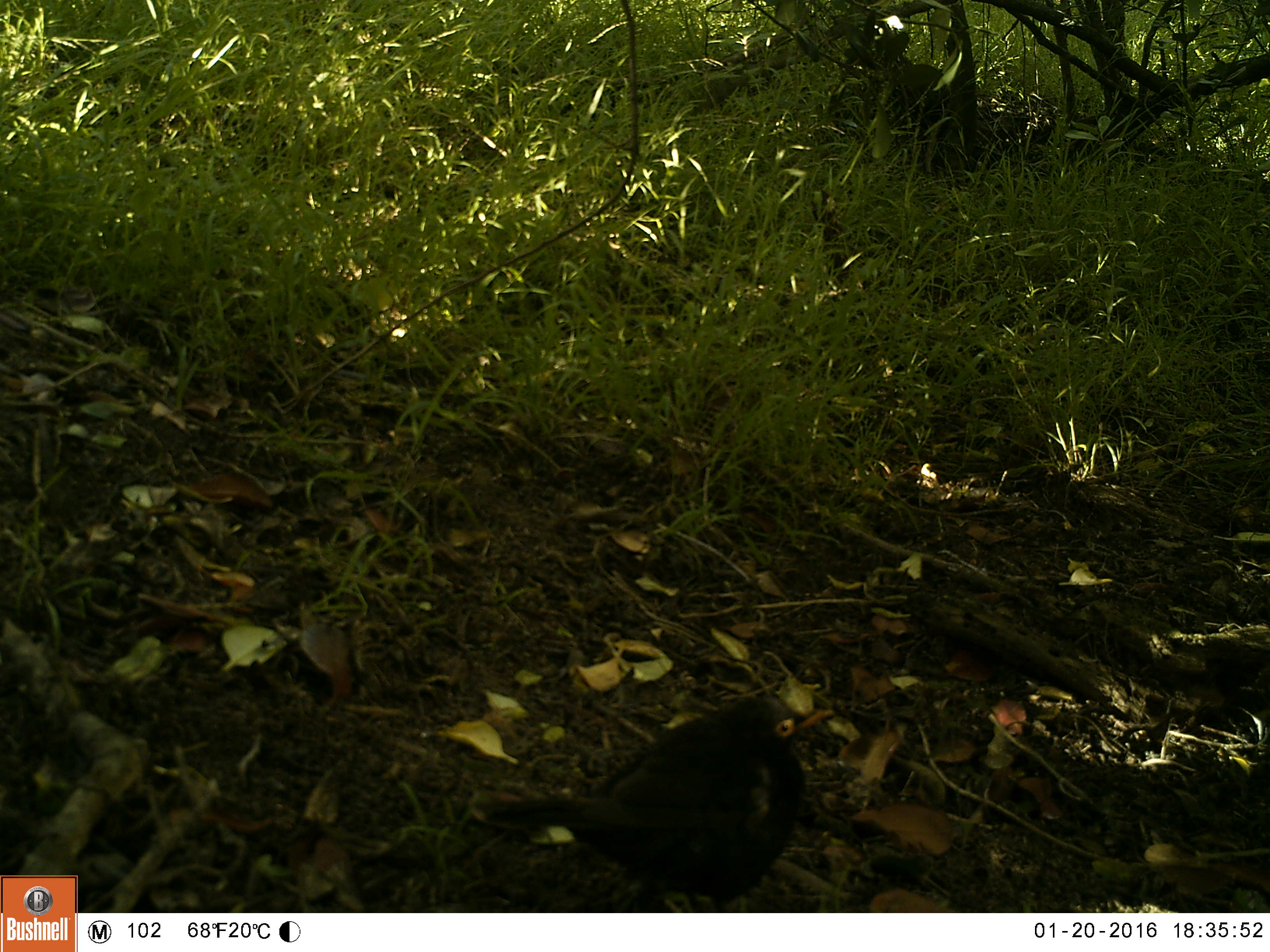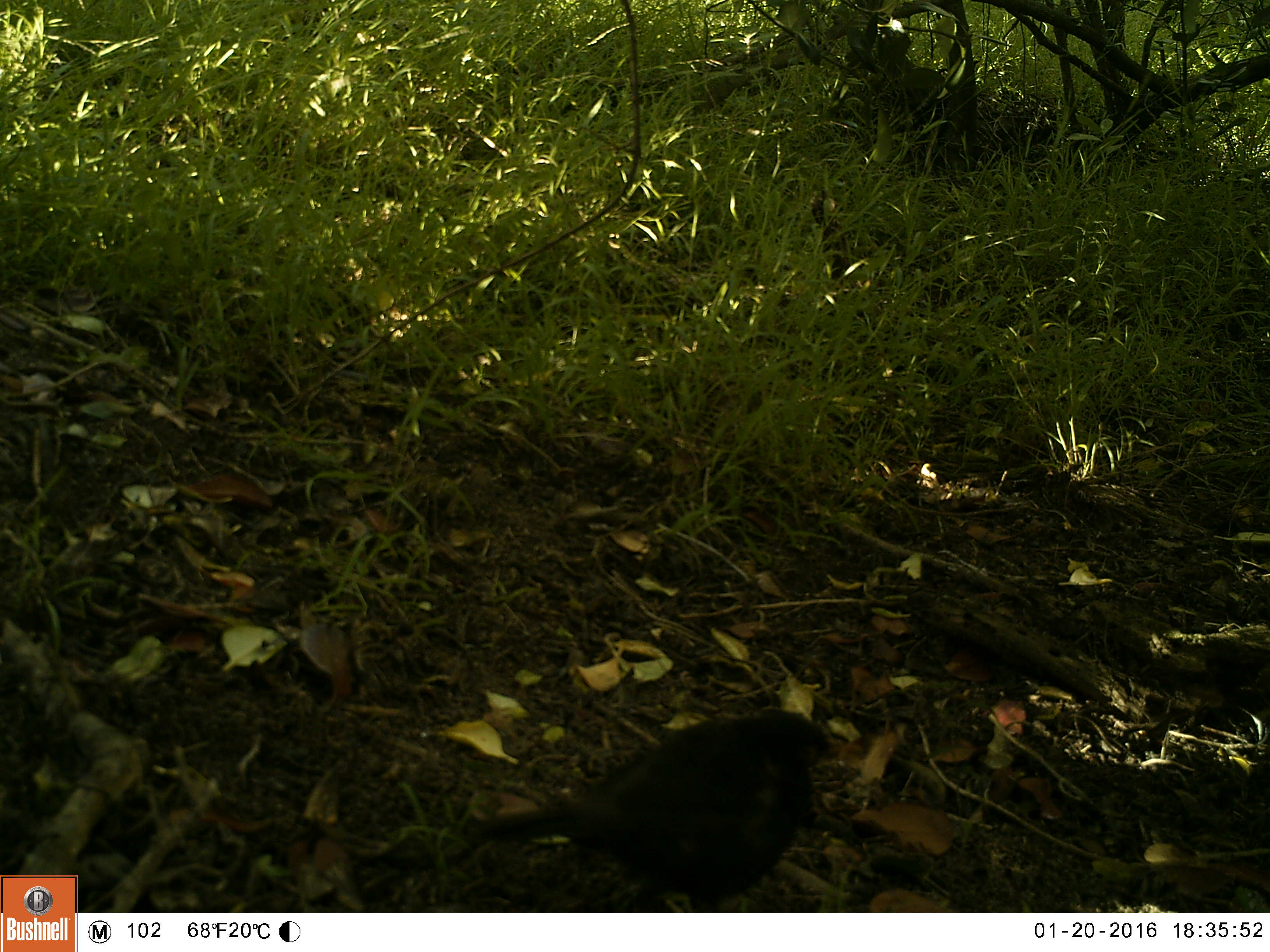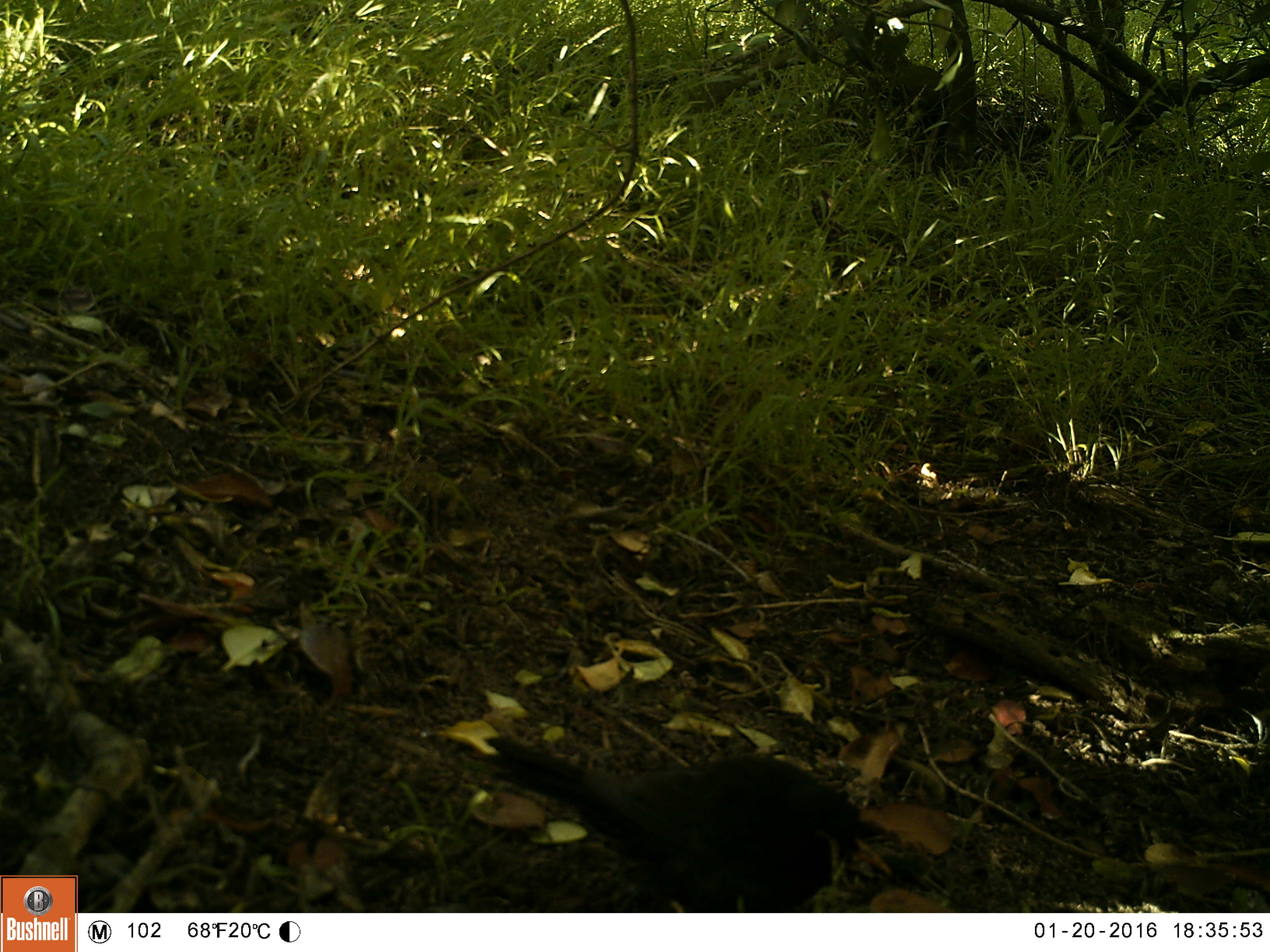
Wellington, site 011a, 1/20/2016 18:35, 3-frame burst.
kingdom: Animalia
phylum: Chordata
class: Aves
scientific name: Aves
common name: bird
Bird (Aves).